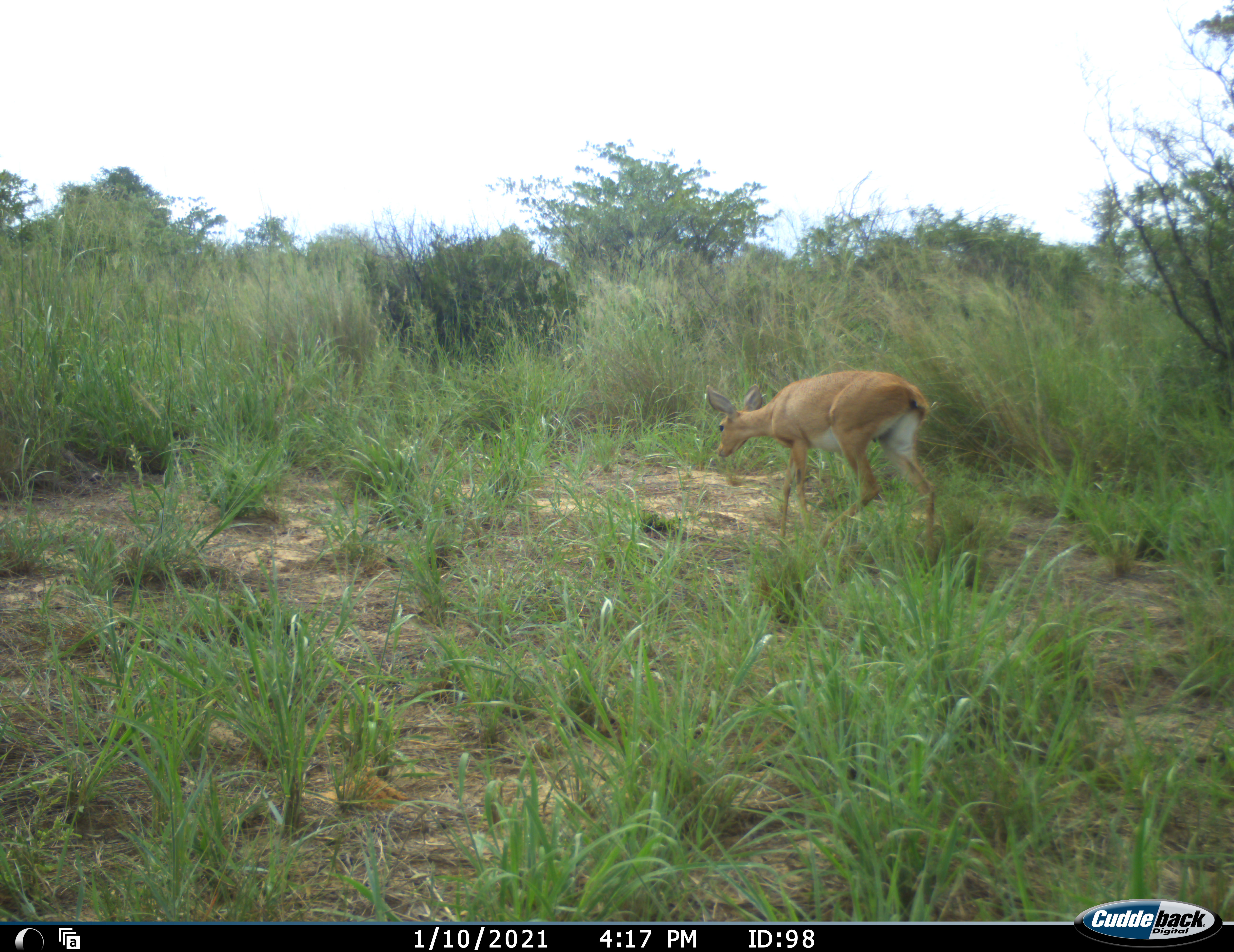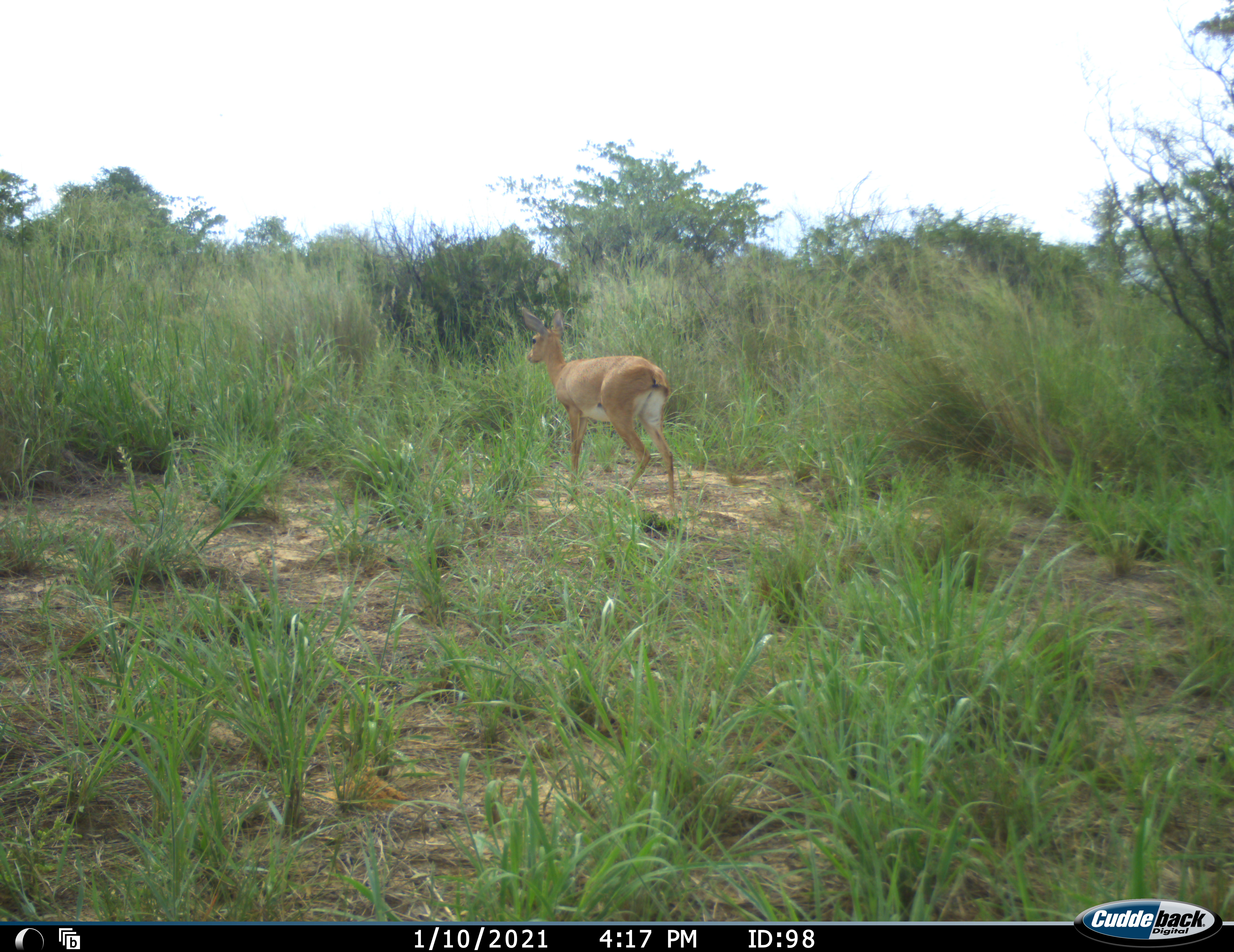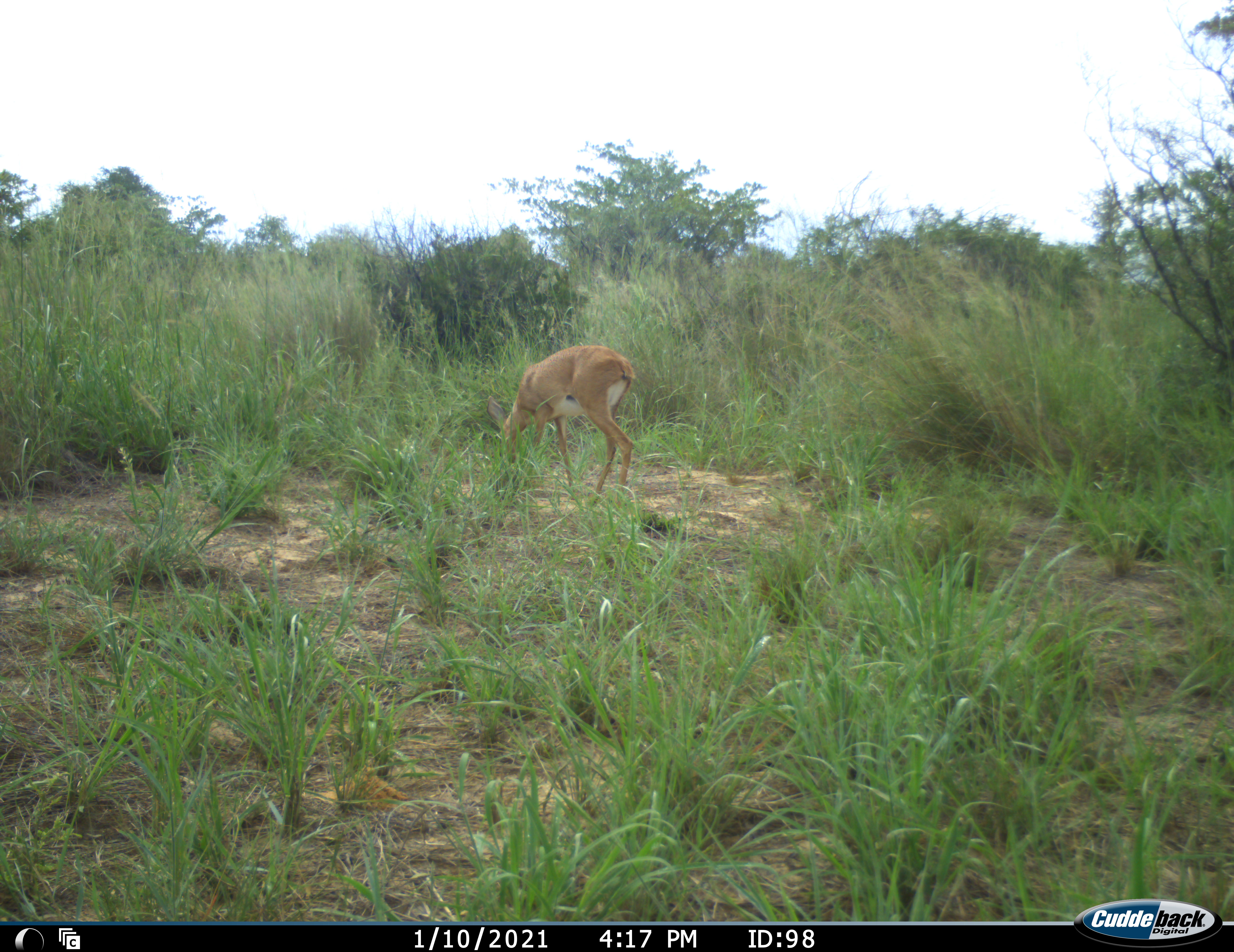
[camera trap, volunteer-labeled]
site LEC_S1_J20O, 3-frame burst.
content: unidentified animal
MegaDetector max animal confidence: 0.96